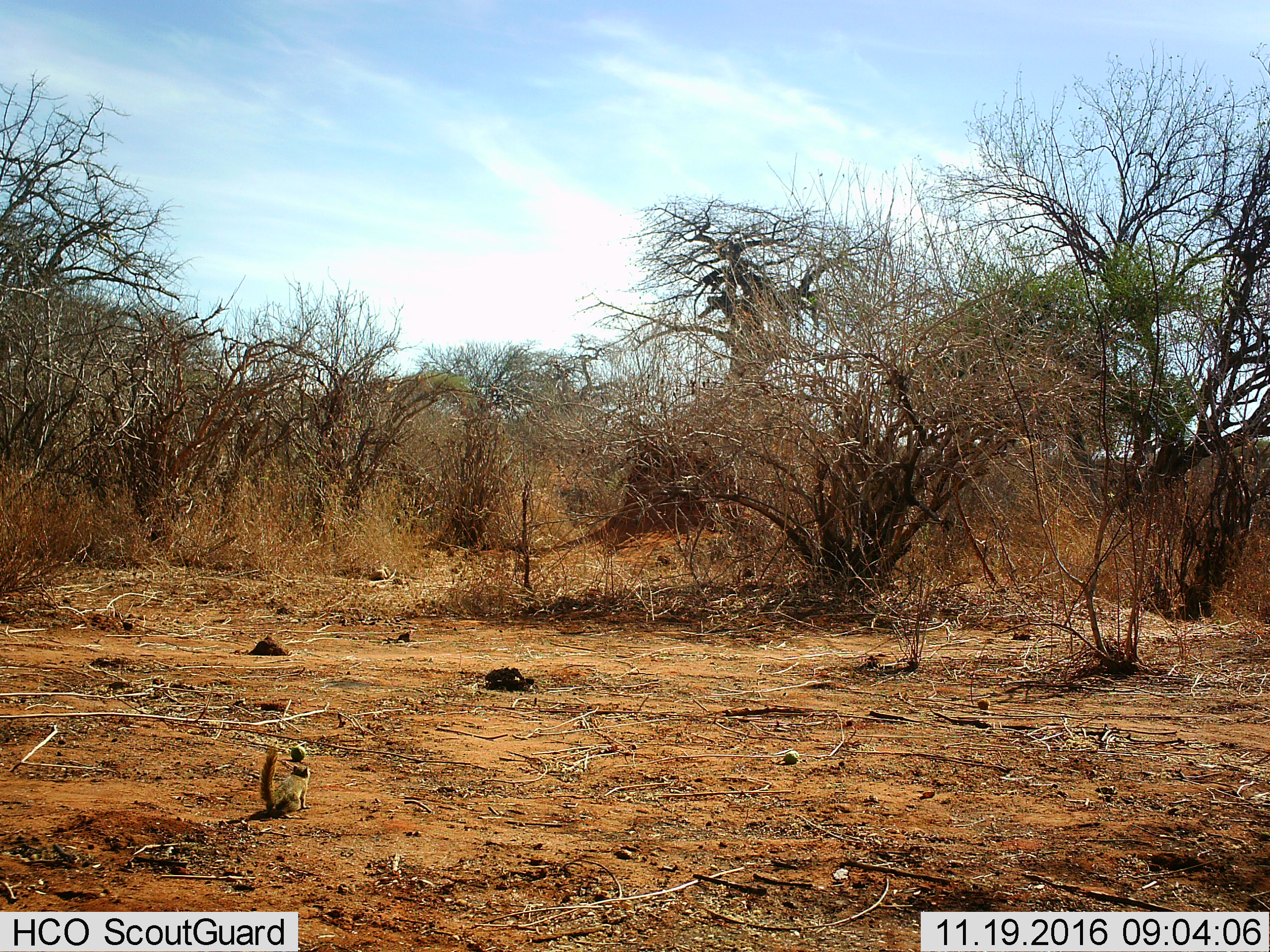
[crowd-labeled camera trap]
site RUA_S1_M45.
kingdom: Animalia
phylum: Chordata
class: Mammalia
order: Rodentia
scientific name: Rodentia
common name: rodent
Rodent (Rodentia), count 1. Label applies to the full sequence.